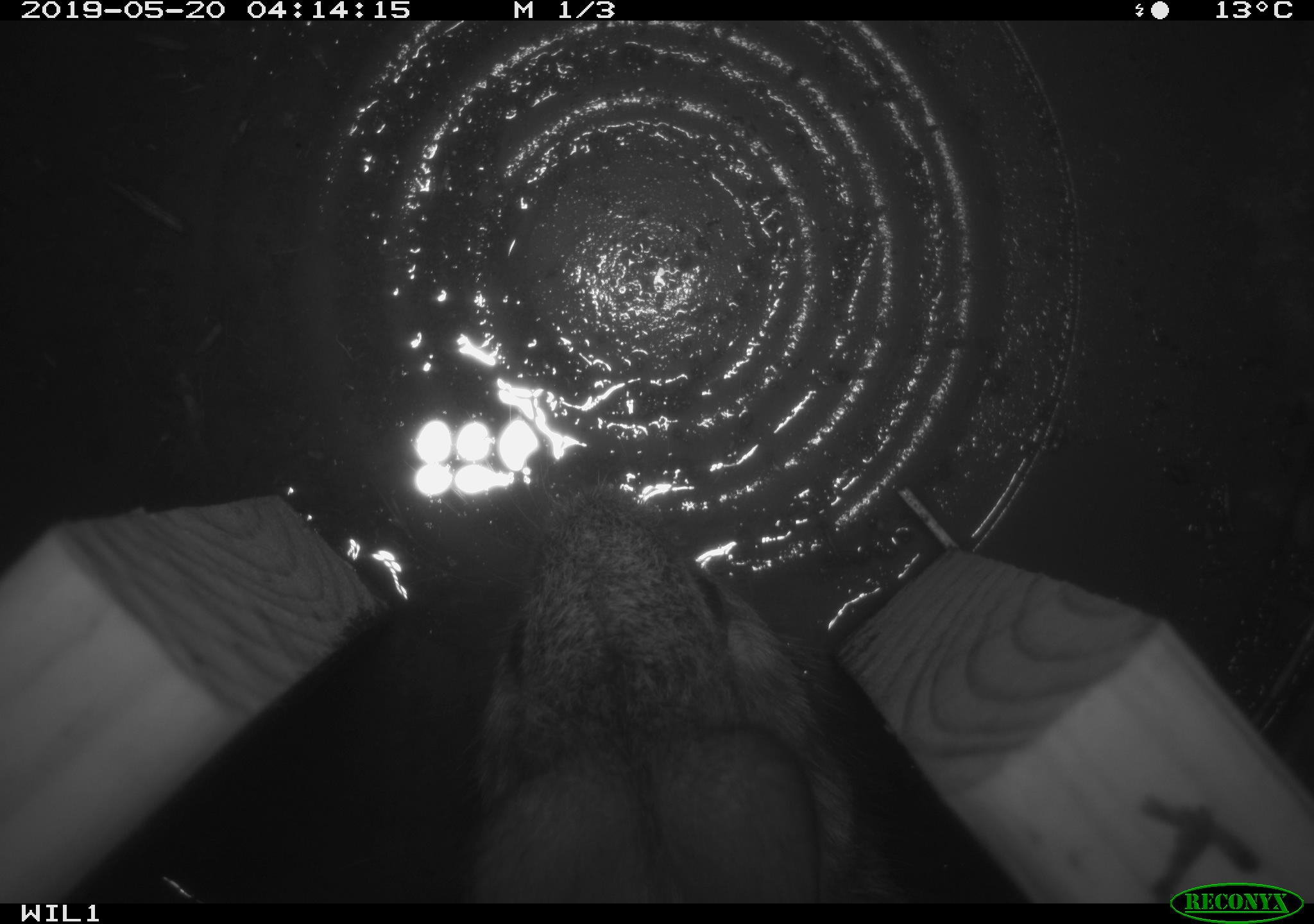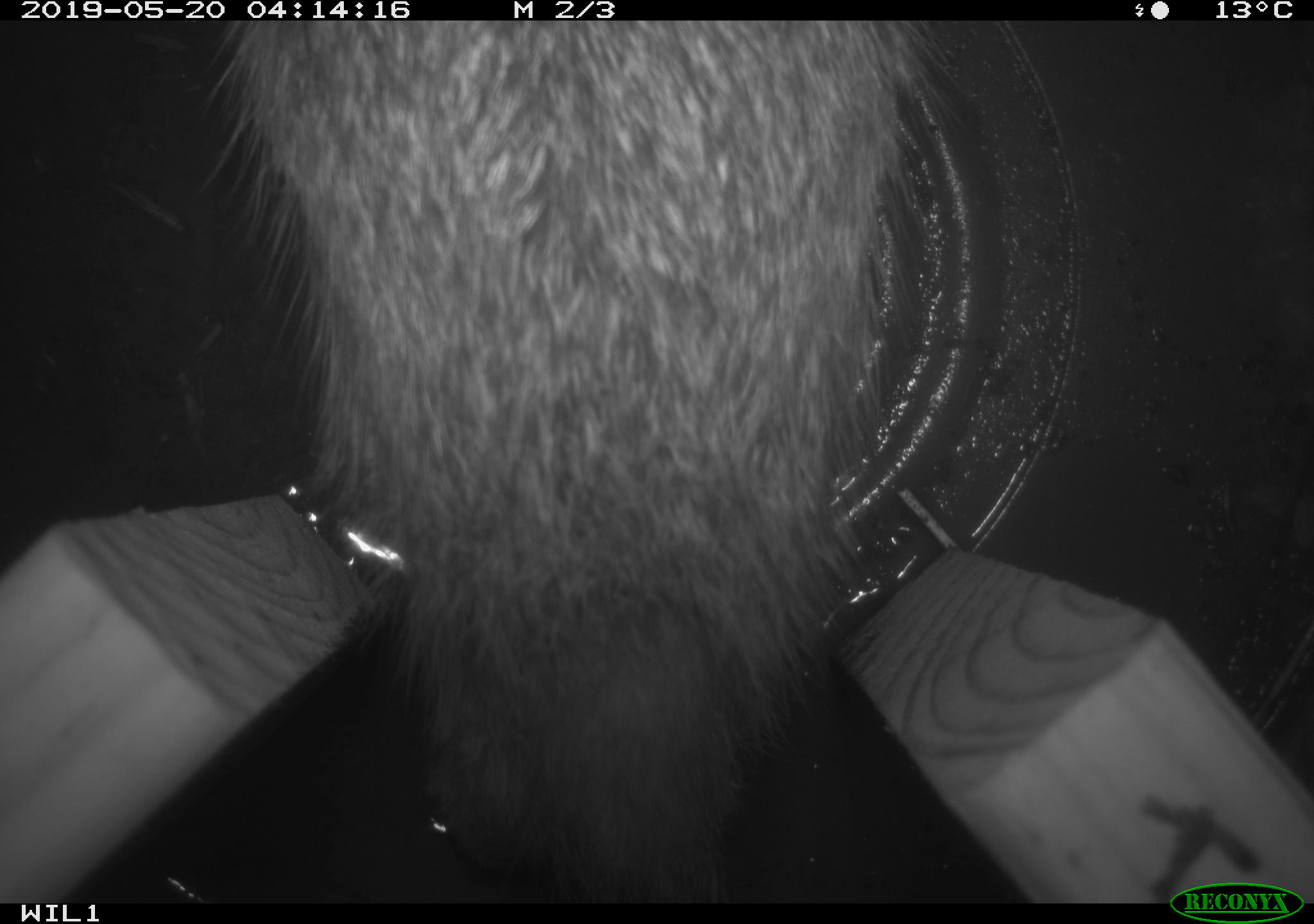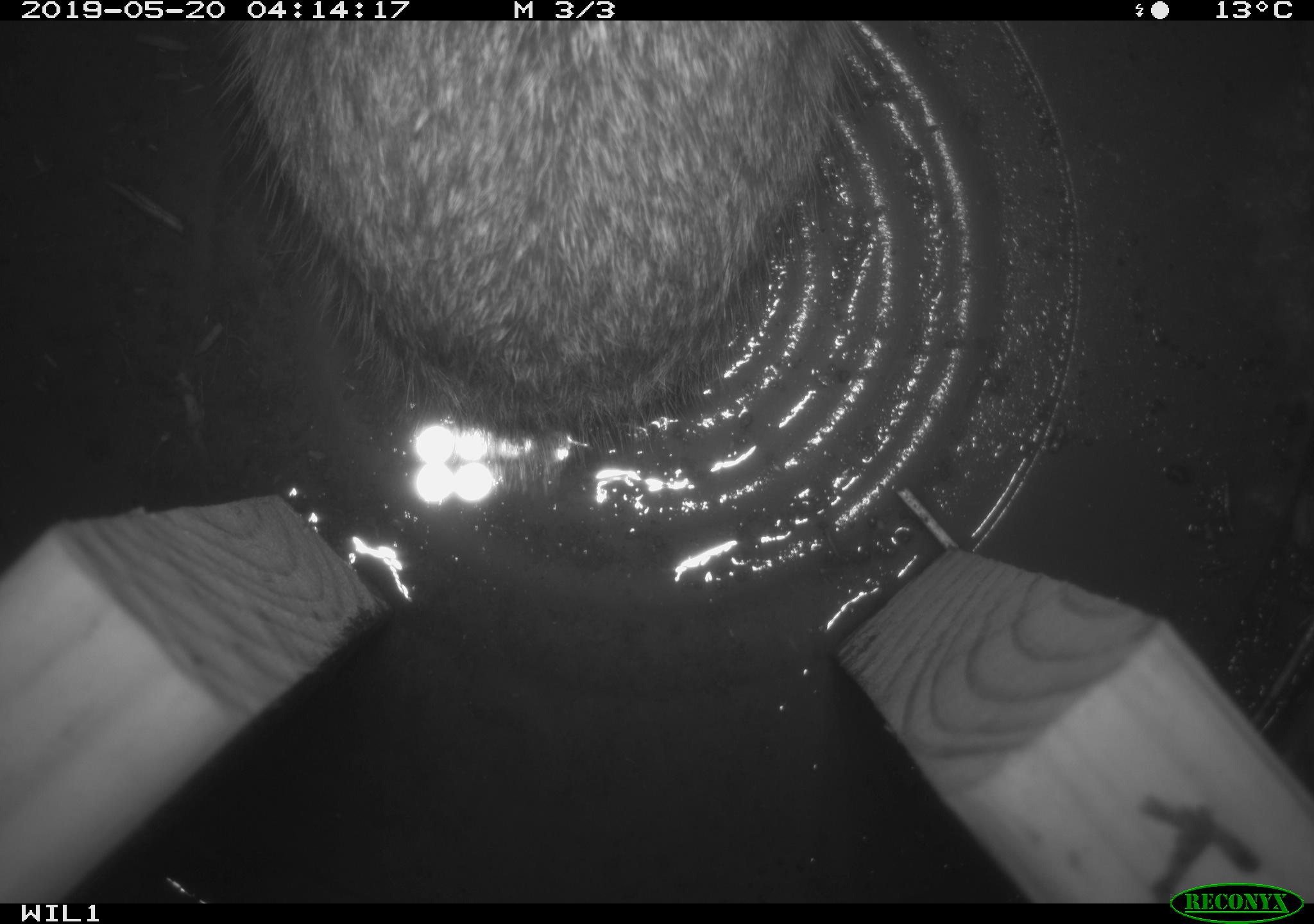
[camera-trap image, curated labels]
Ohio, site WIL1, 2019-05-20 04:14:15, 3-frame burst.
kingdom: Animalia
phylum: Chordata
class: Mammalia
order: Lagomorpha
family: Leporidae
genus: Sylvilagus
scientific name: Sylvilagus floridanus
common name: eastern cottontail